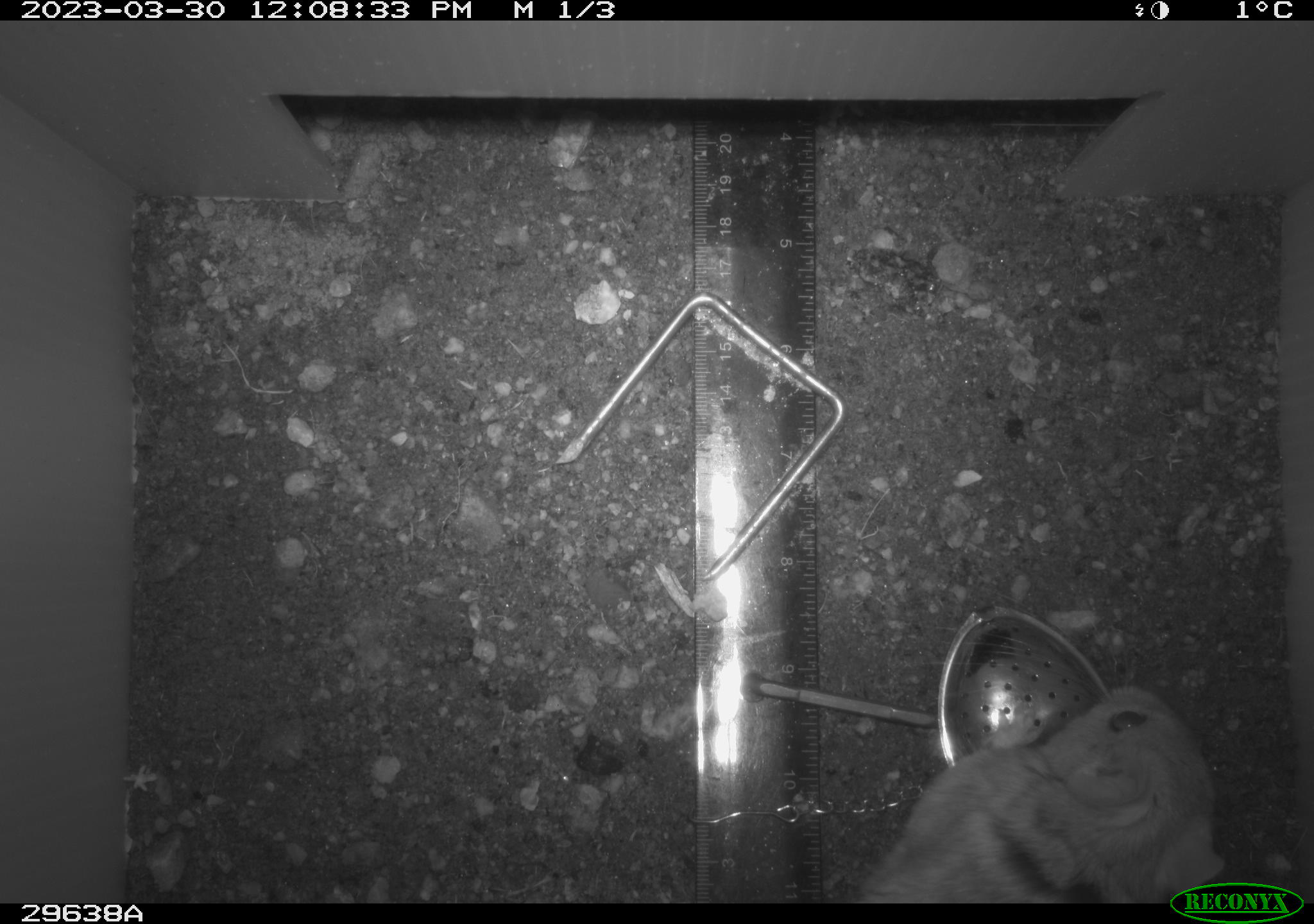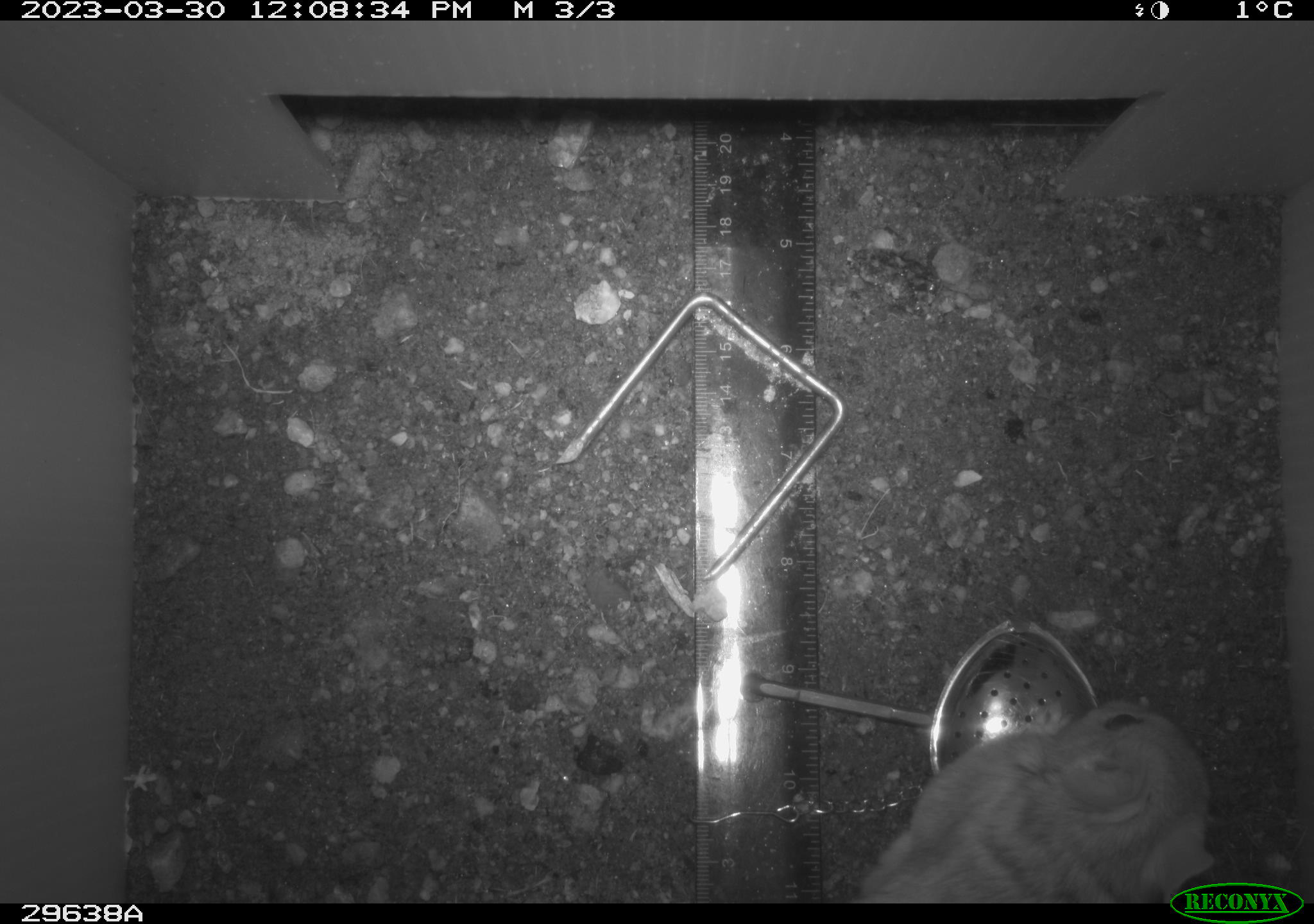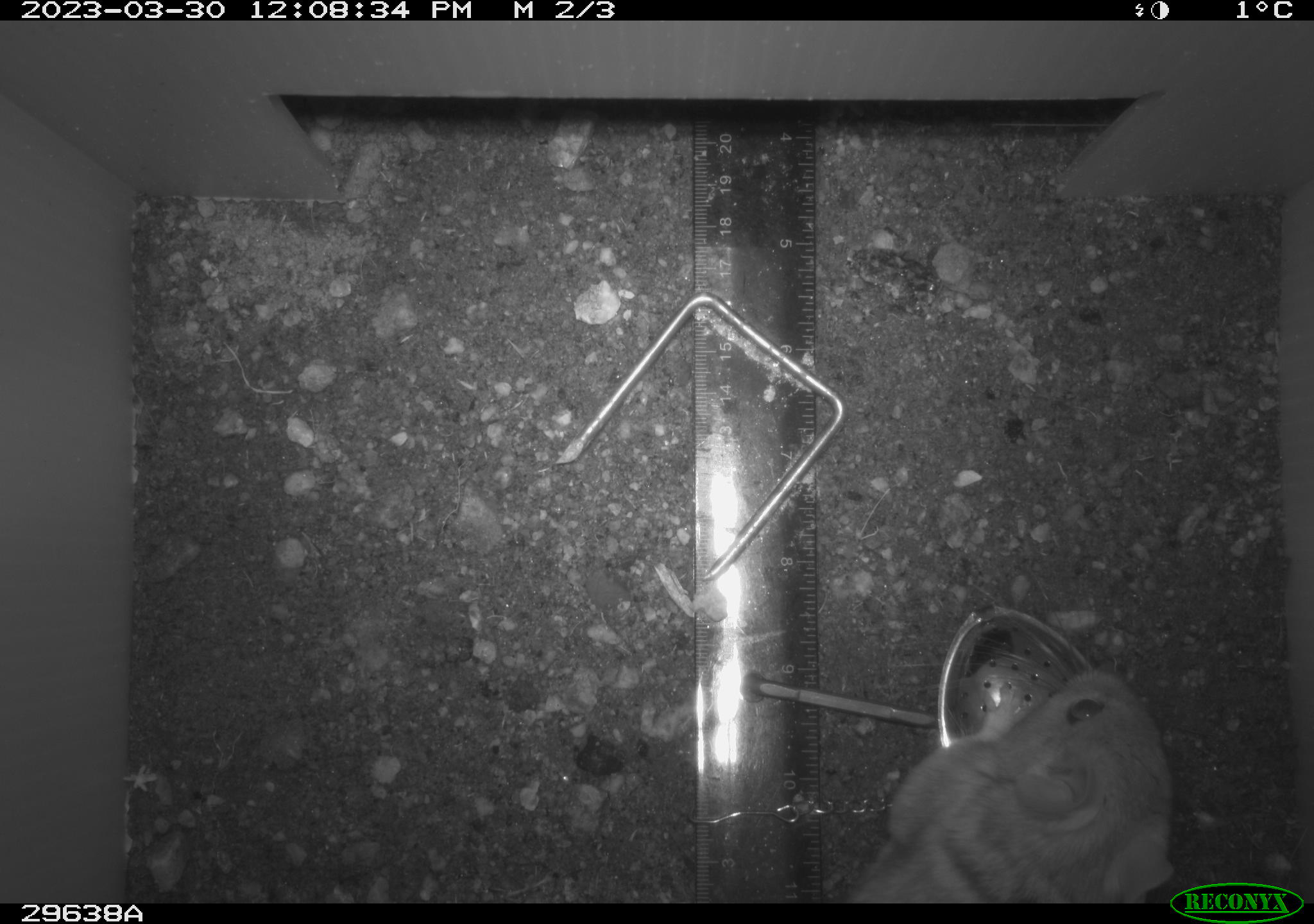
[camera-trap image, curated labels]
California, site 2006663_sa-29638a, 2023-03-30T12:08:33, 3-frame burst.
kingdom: Animalia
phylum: Chordata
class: Mammalia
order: Rodentia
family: Cricetidae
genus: Neotoma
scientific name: Neotoma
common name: pack rat or woodrat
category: neotoma species